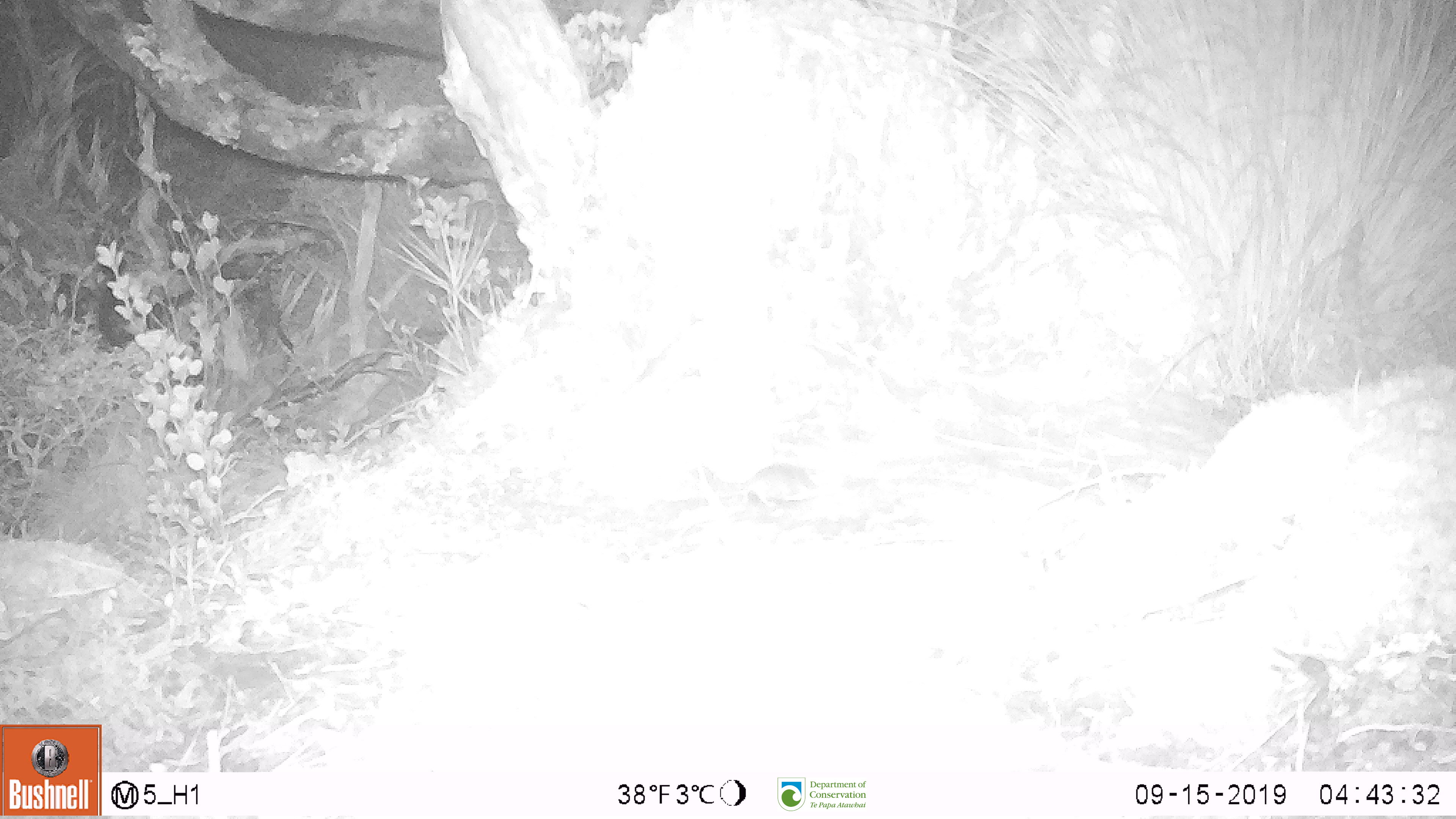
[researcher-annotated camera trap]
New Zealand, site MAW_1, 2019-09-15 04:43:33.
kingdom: Animalia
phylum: Chordata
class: Mammalia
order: Rodentia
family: Muridae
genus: Mus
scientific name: Mus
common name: mouse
Mouse (Mus).